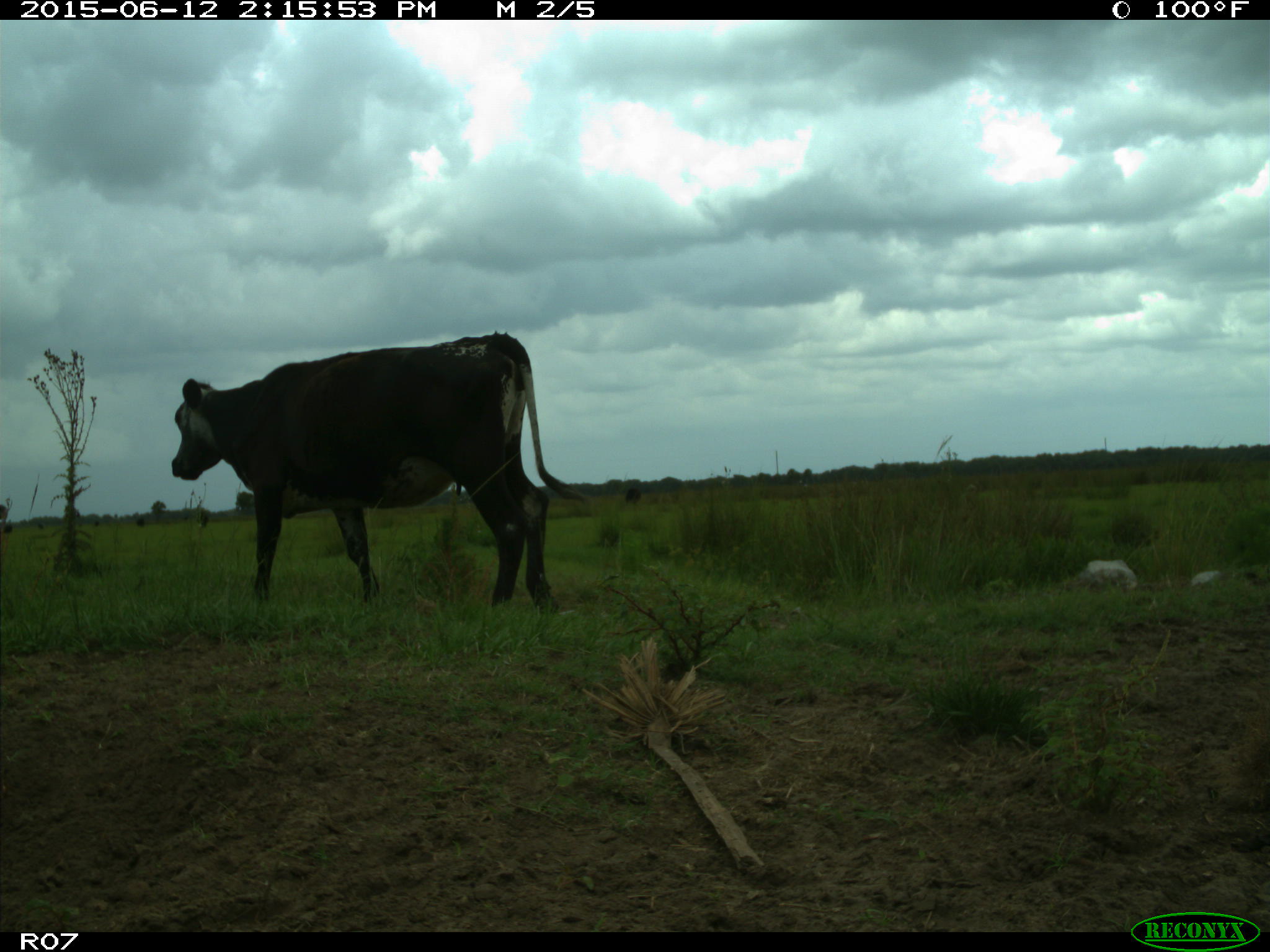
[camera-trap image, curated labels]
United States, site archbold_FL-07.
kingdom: Animalia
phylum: Chordata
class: Mammalia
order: Artiodactyla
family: Bovidae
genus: Bos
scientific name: Bos taurus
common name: domestic cow